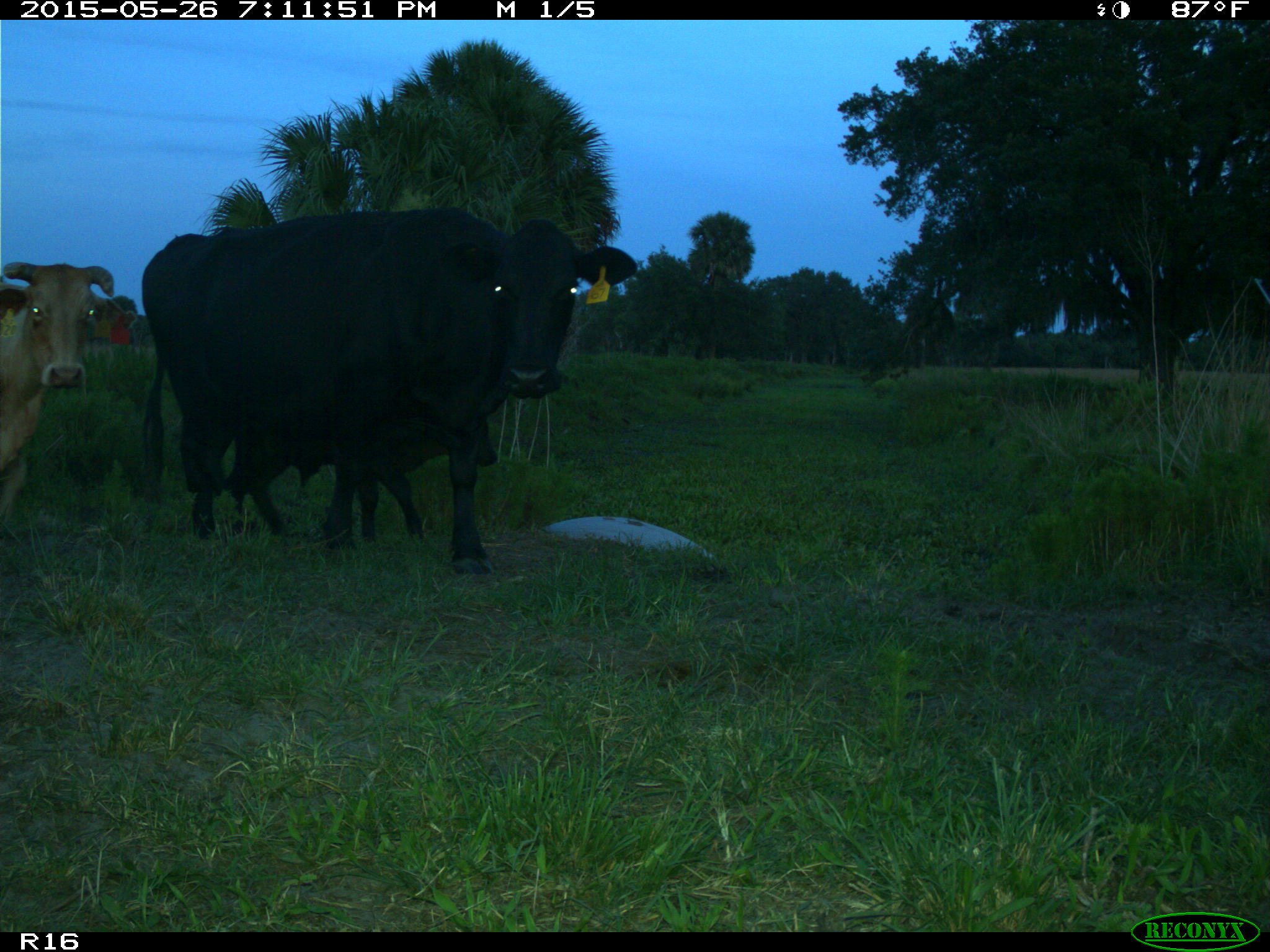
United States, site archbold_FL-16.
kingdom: Animalia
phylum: Chordata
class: Mammalia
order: Artiodactyla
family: Bovidae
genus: Bos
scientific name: Bos taurus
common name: domestic cow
Bos taurus (domestic cow).